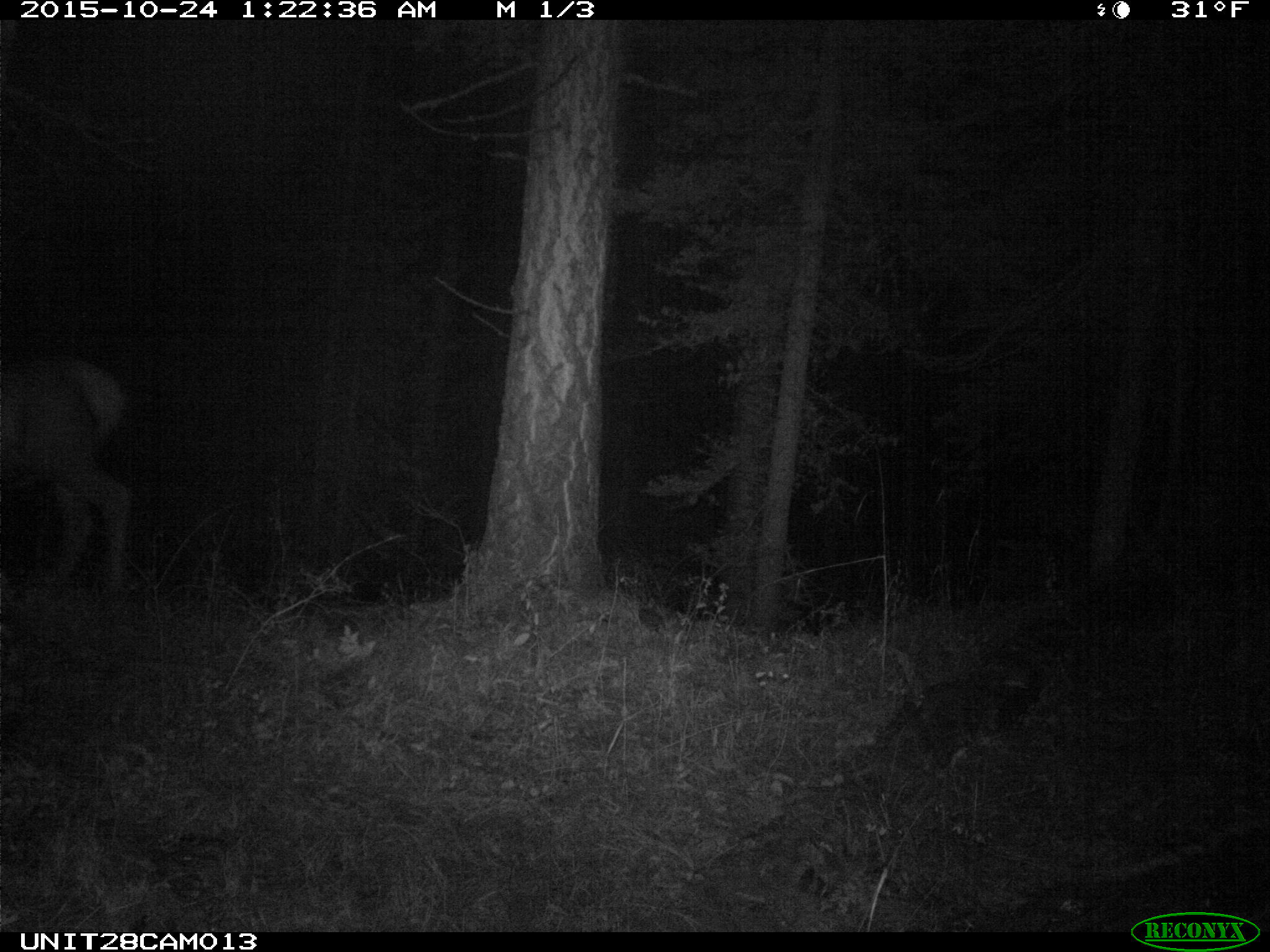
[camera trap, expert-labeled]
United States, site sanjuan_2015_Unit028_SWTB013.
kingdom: Animalia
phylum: Chordata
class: Mammalia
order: Artiodactyla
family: Cervidae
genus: Cervus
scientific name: Cervus elaphus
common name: red deer